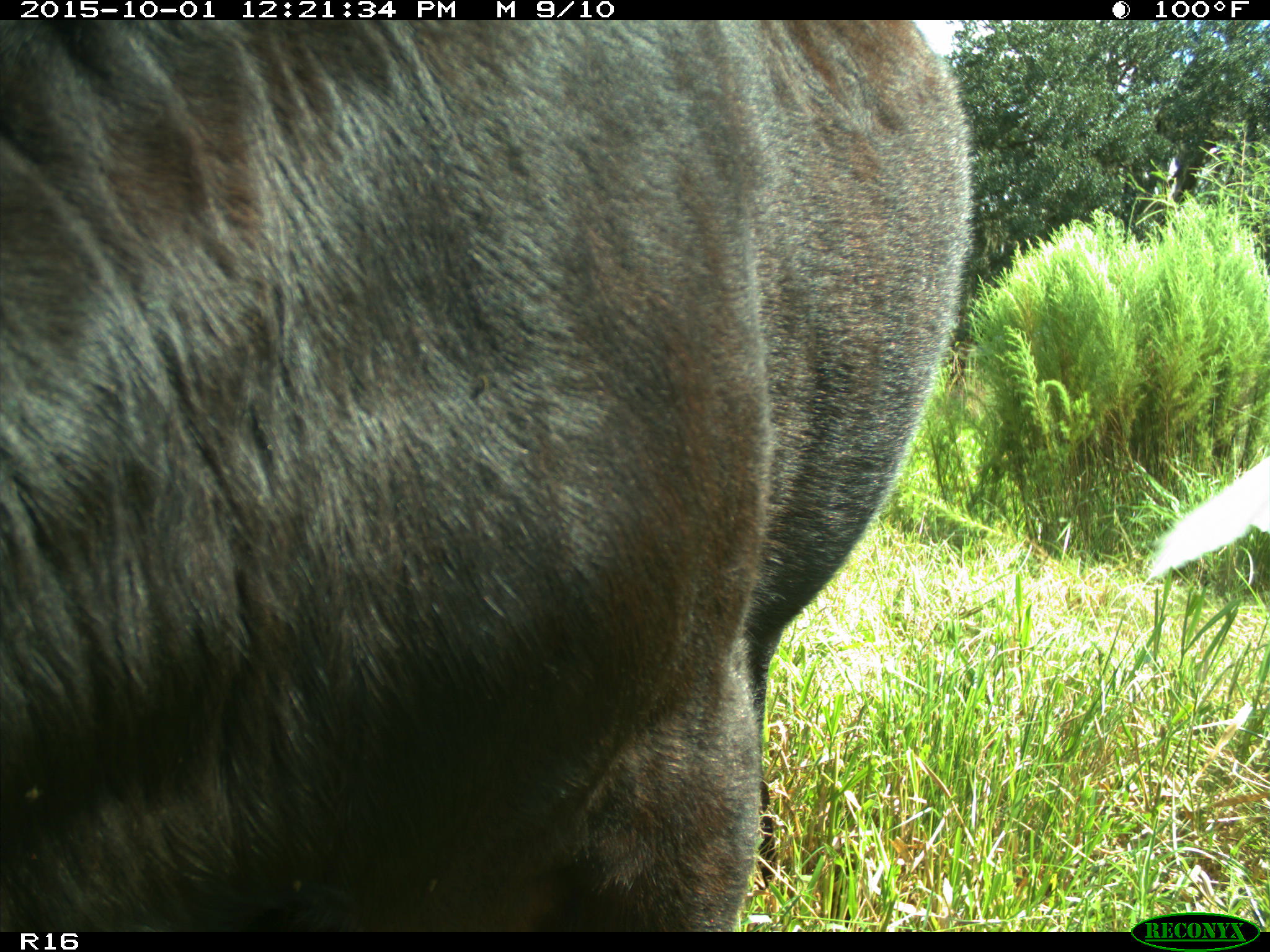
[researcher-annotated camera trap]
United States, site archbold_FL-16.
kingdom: Animalia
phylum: Chordata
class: Mammalia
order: Artiodactyla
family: Bovidae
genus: Bos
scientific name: Bos taurus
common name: domestic cow